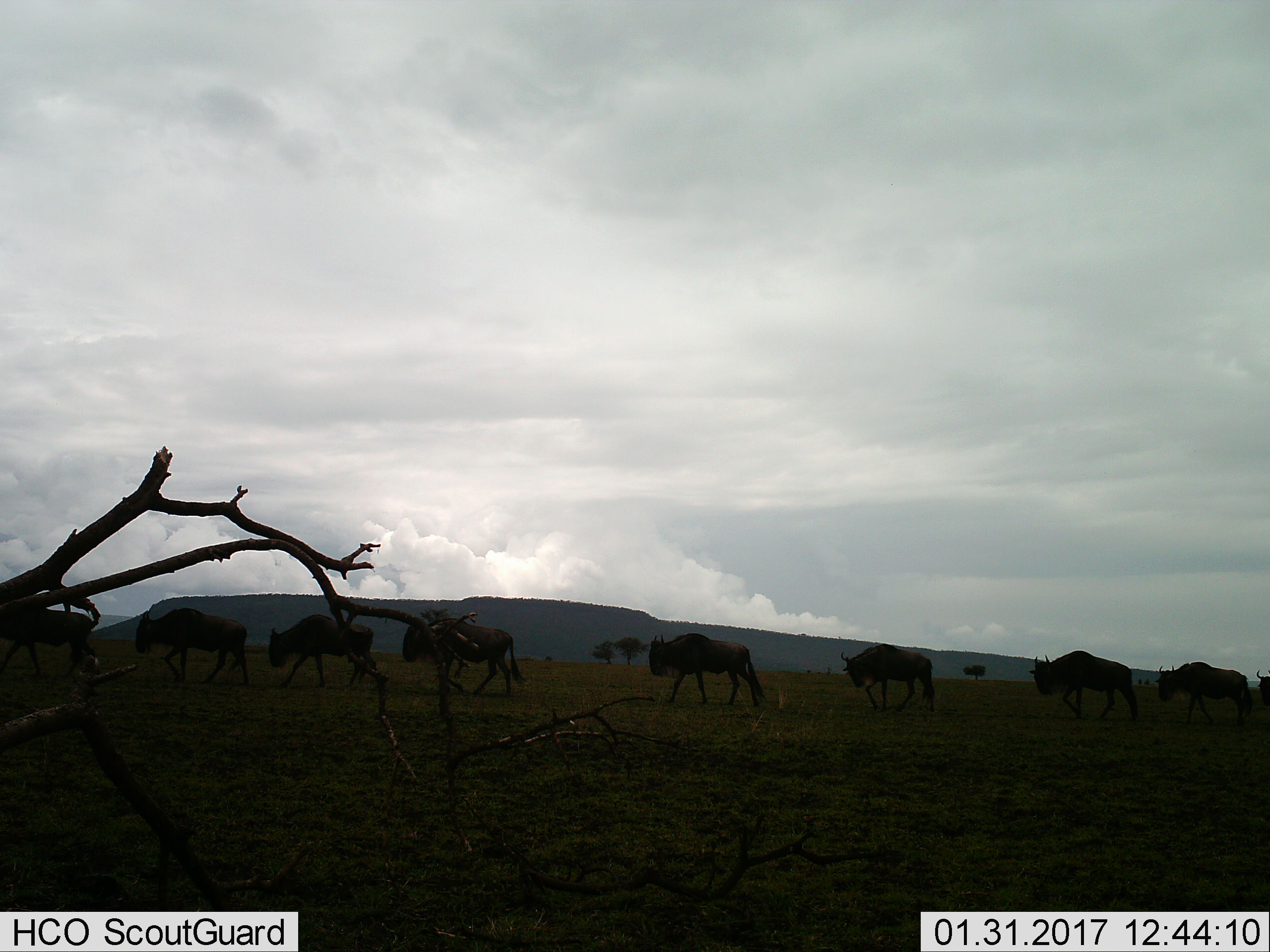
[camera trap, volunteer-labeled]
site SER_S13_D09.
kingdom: Animalia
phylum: Chordata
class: Mammalia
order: Artiodactyla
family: Bovidae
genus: Connochaetes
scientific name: Connochaetes taurinus taurinus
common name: blue wildebeest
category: wildebeestblue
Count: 9.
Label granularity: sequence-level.